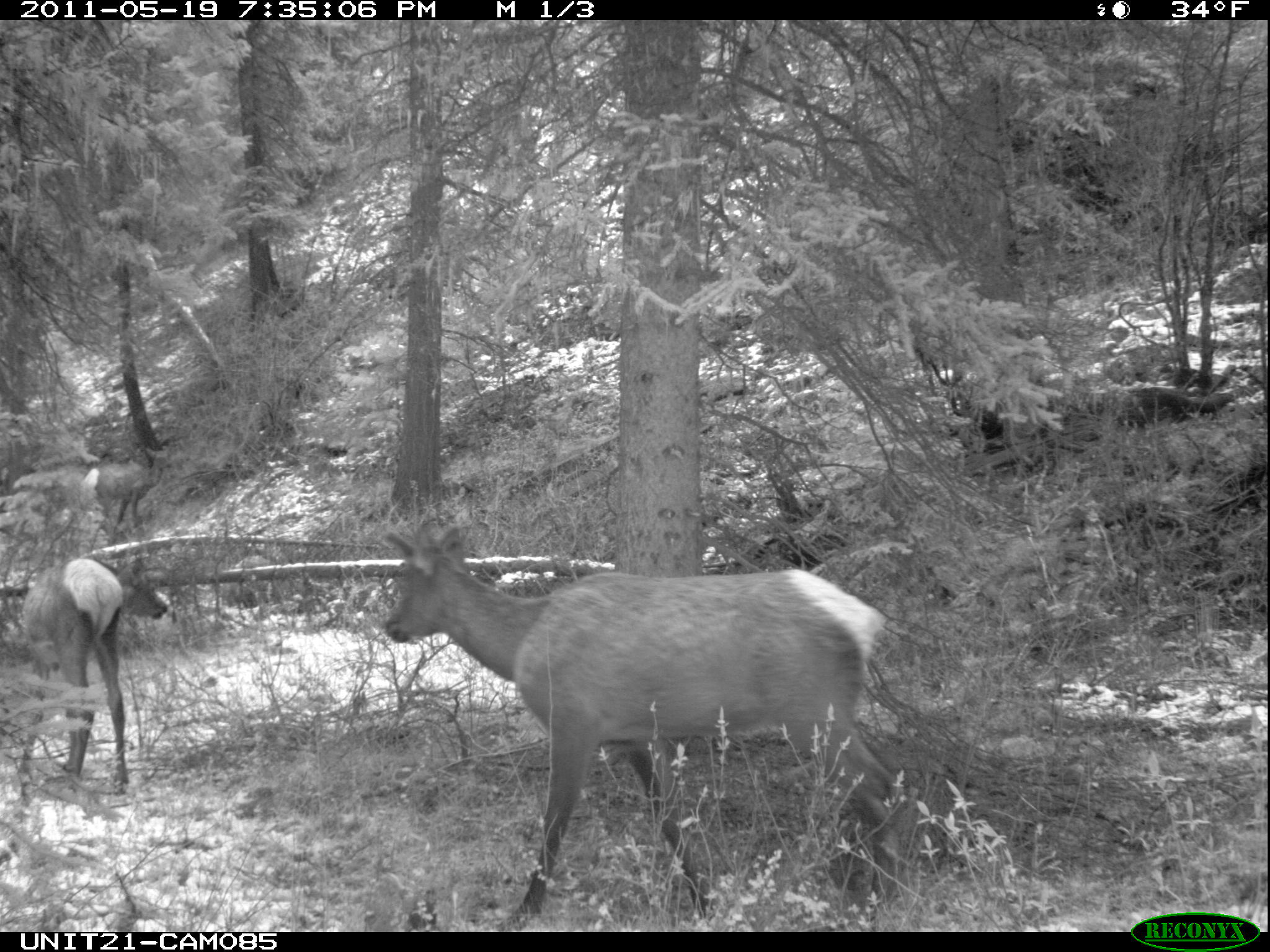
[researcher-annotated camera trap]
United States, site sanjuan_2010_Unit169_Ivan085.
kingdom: Animalia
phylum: Chordata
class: Mammalia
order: Artiodactyla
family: Cervidae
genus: Cervus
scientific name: Cervus elaphus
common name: red deer